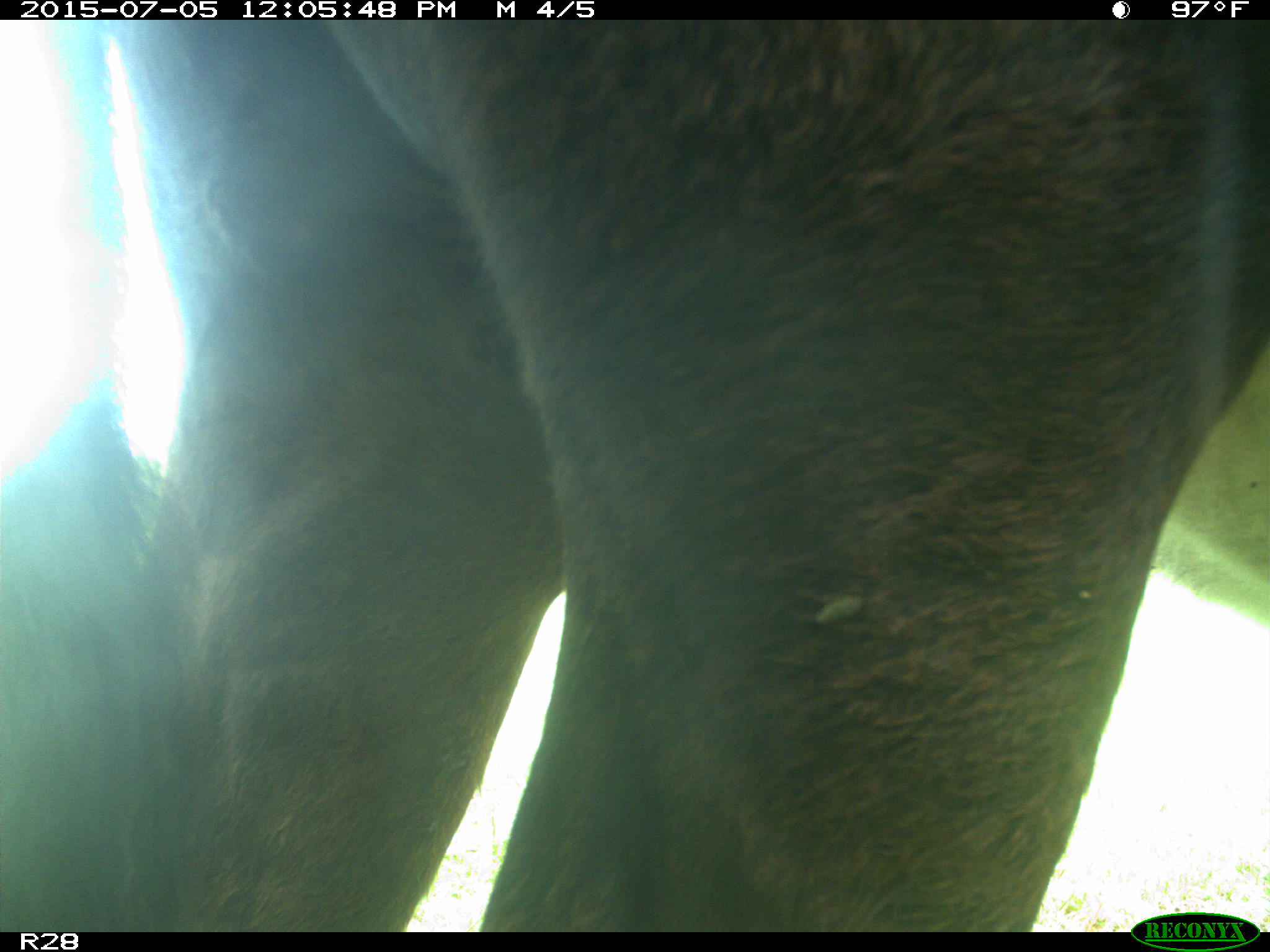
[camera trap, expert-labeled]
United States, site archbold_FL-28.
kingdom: Animalia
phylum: Chordata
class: Mammalia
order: Artiodactyla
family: Bovidae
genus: Bos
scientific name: Bos taurus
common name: domestic cow